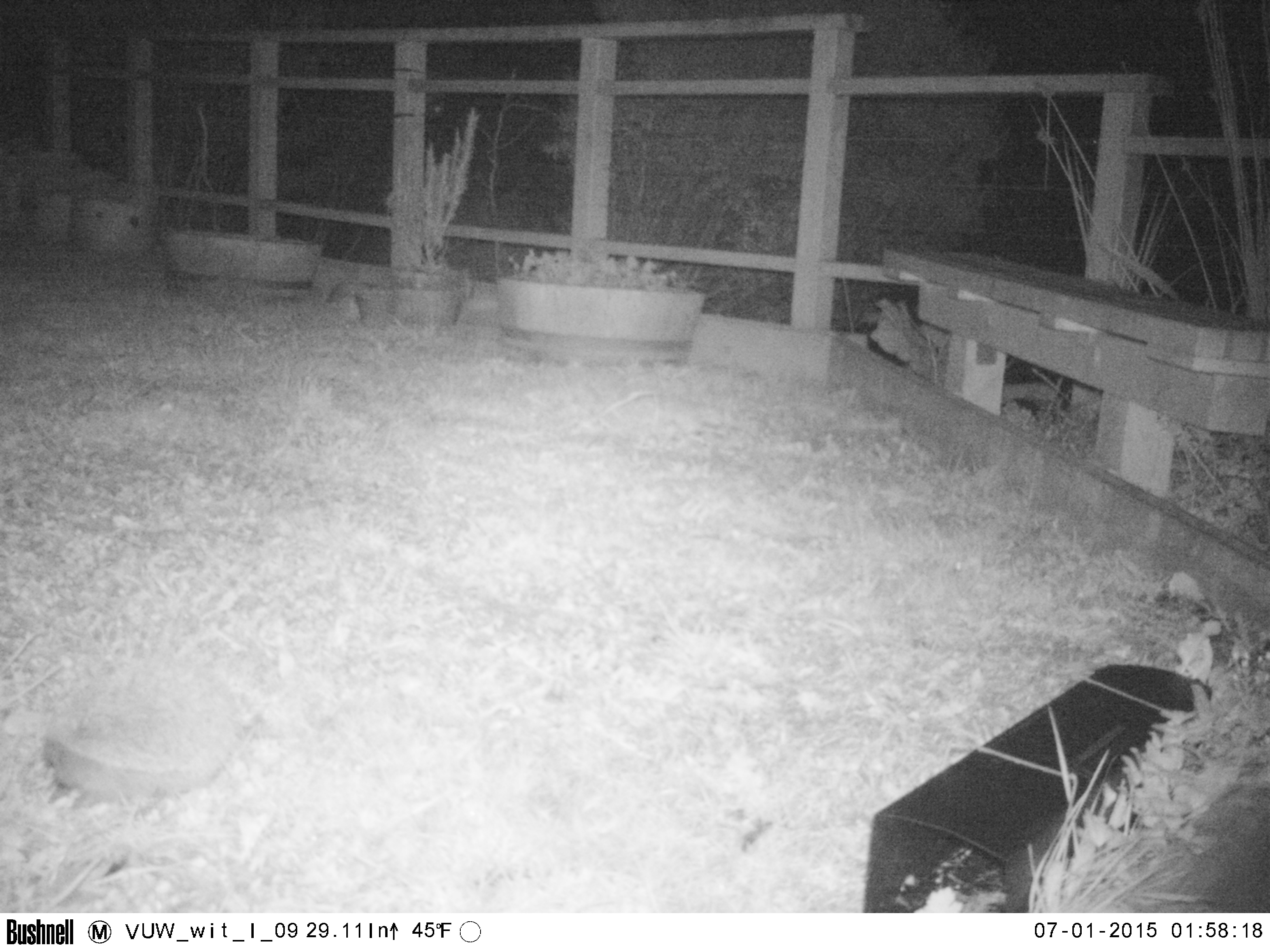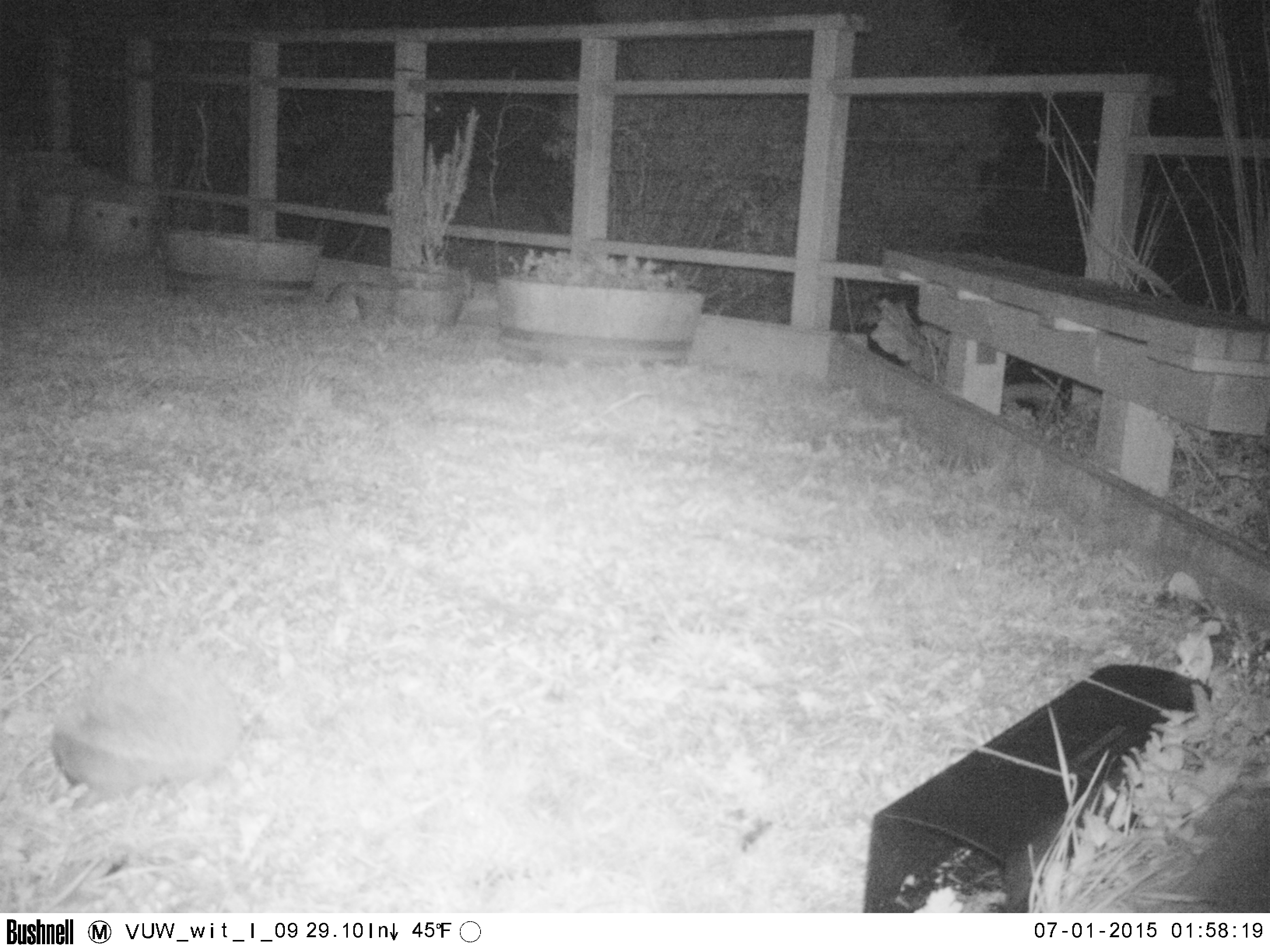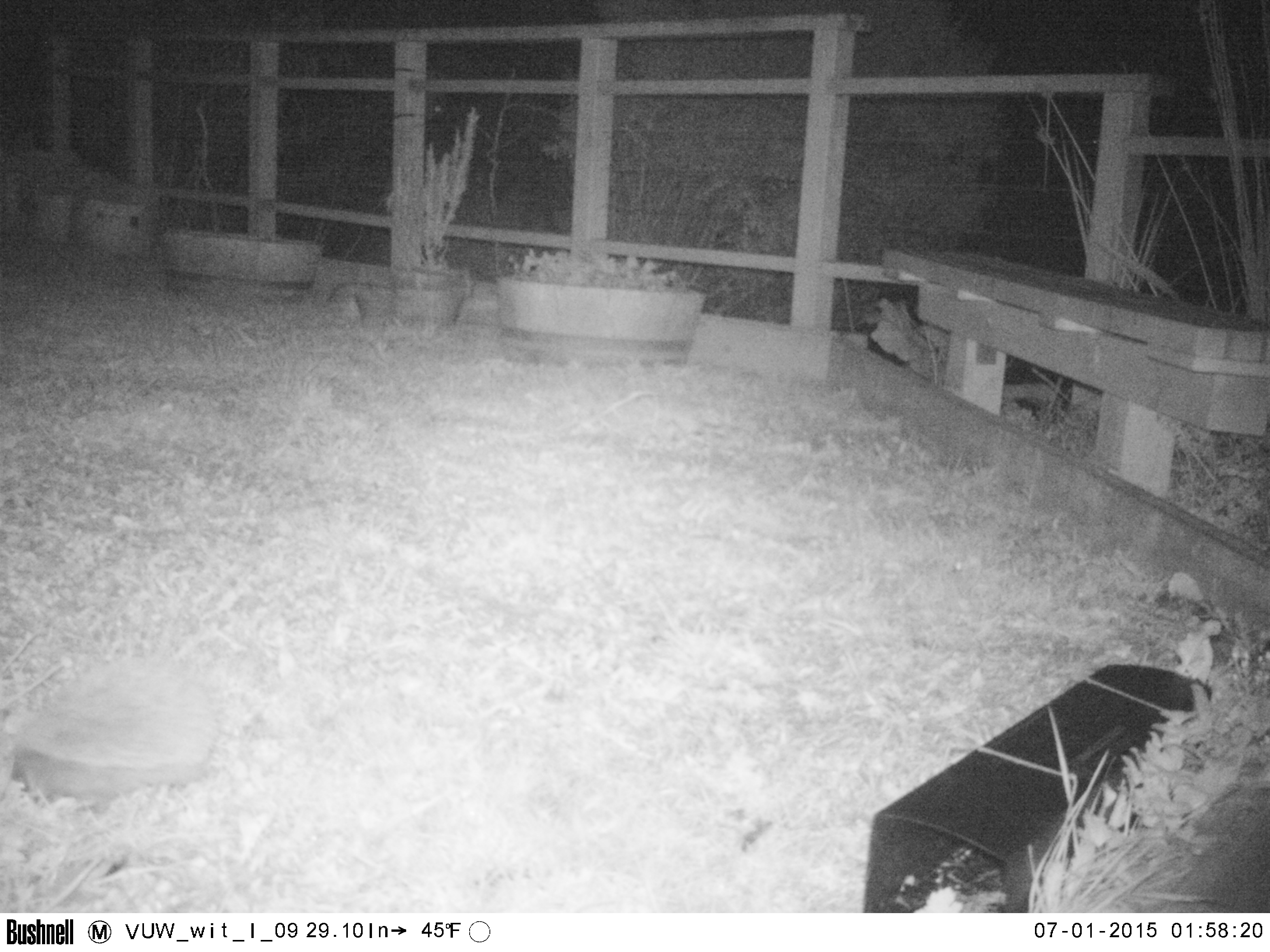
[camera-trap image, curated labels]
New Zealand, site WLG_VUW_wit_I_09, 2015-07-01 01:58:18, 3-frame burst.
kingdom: Animalia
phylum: Chordata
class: Mammalia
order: Eulipotyphla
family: Erinaceidae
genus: Erinaceus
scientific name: Erinaceus europaeus europaeus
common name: european hedgehog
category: hedgehog